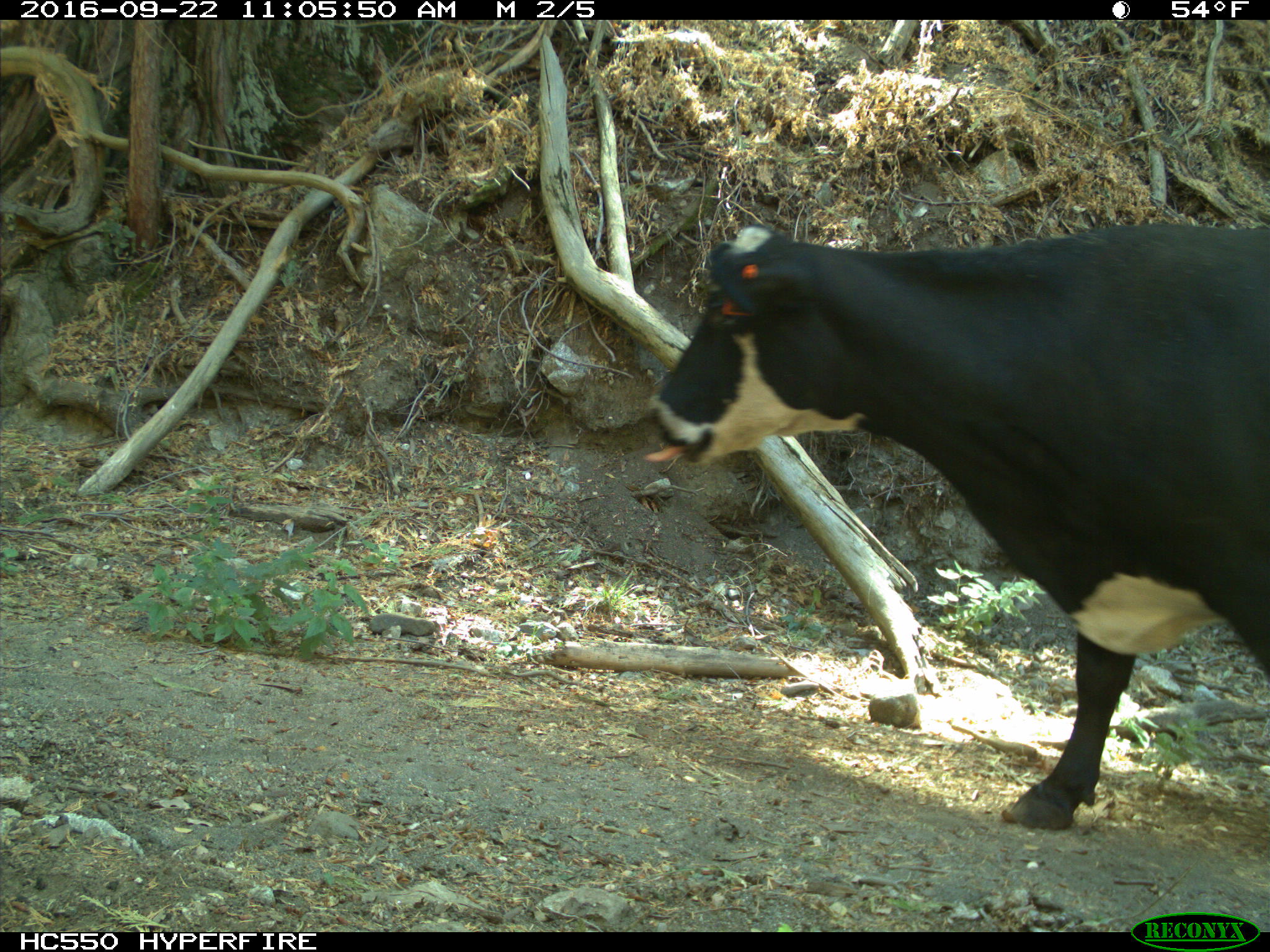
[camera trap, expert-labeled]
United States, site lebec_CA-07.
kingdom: Animalia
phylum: Chordata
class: Mammalia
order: Artiodactyla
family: Bovidae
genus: Bos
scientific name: Bos taurus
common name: domestic cow